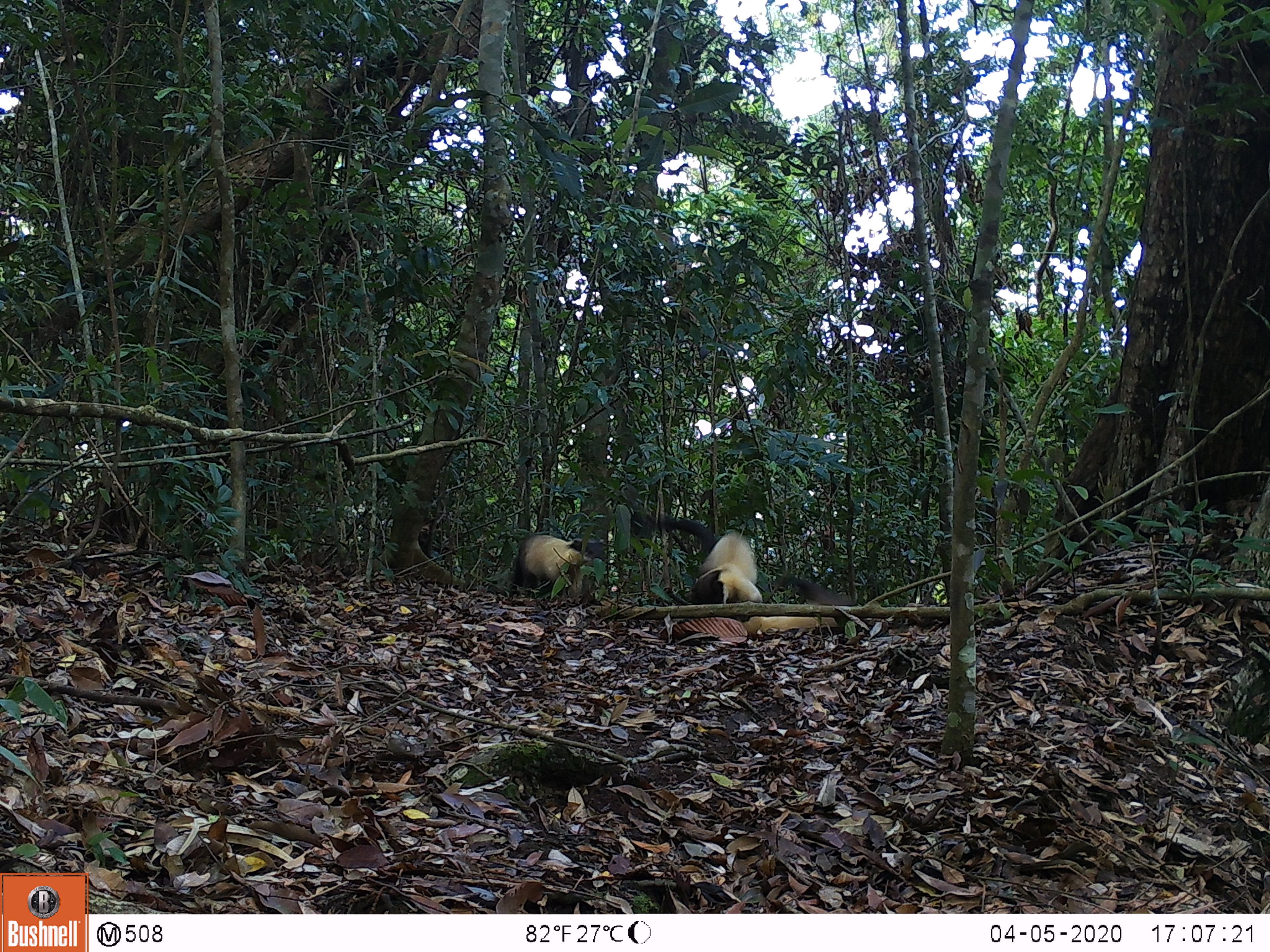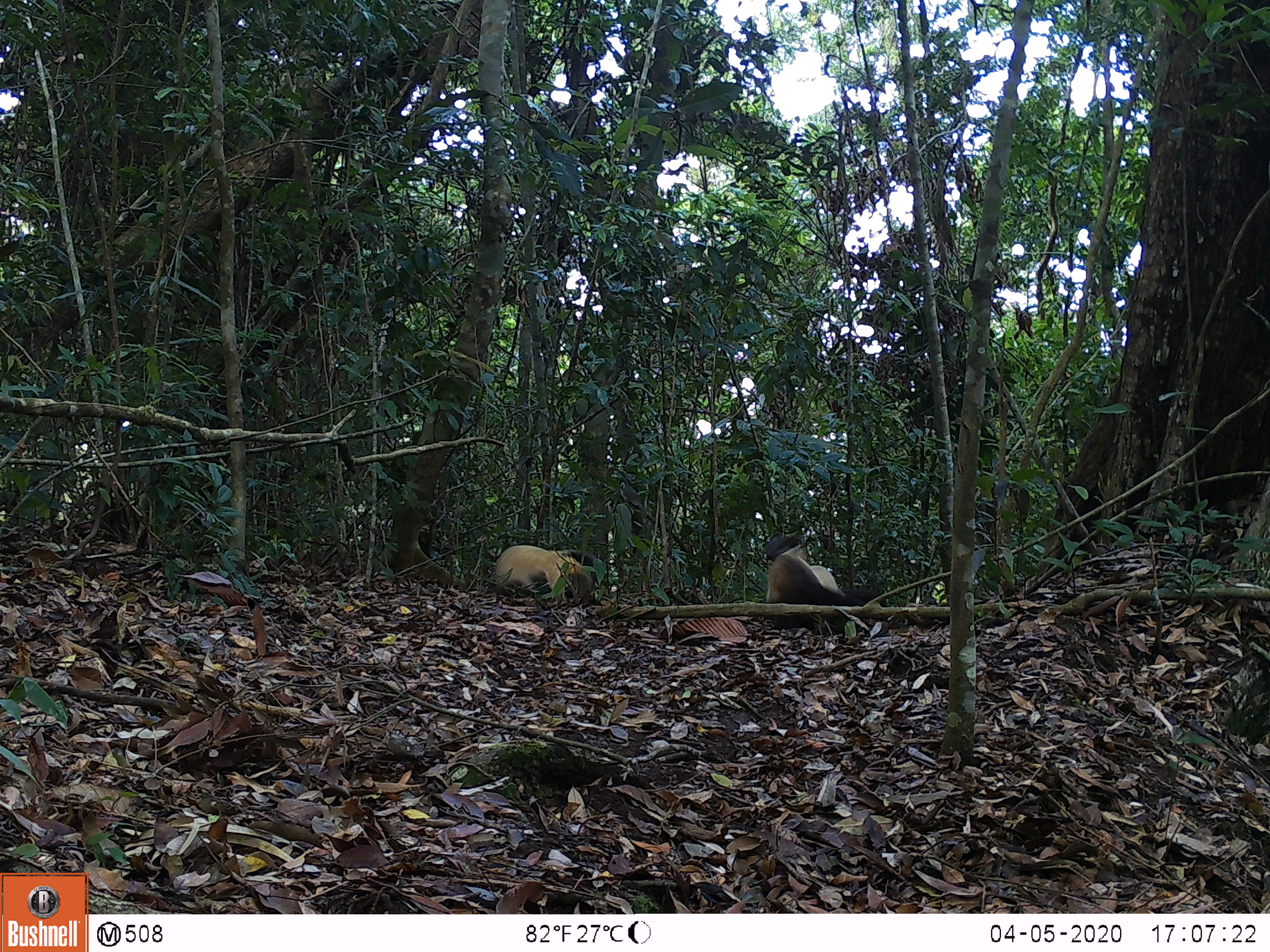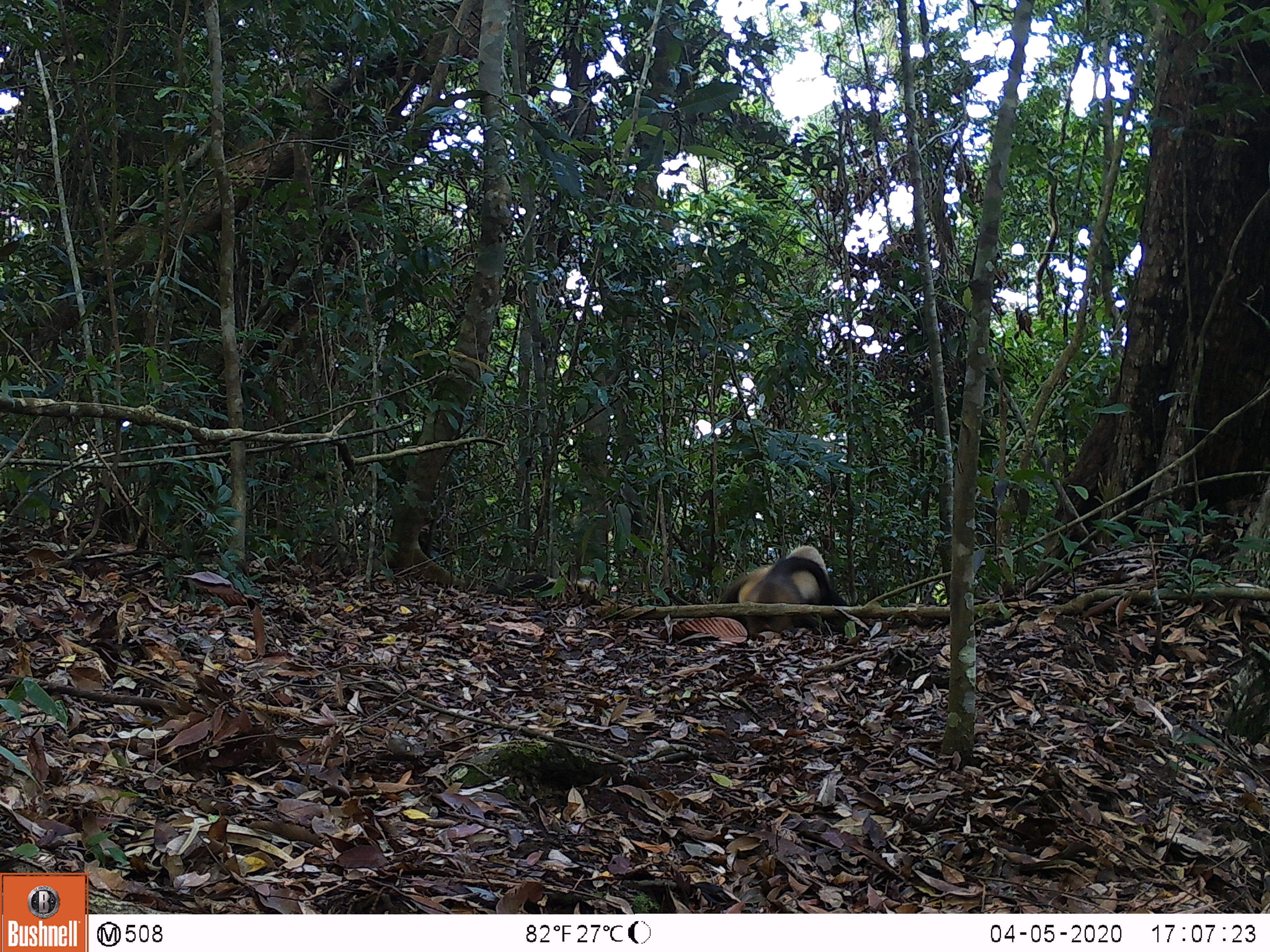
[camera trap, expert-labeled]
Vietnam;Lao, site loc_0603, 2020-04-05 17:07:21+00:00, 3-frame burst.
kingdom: Animalia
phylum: Chordata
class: Mammalia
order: Carnivora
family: Mustelidae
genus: Martes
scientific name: Martes flavigula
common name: yellow-throated marten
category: yellow throated marten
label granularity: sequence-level